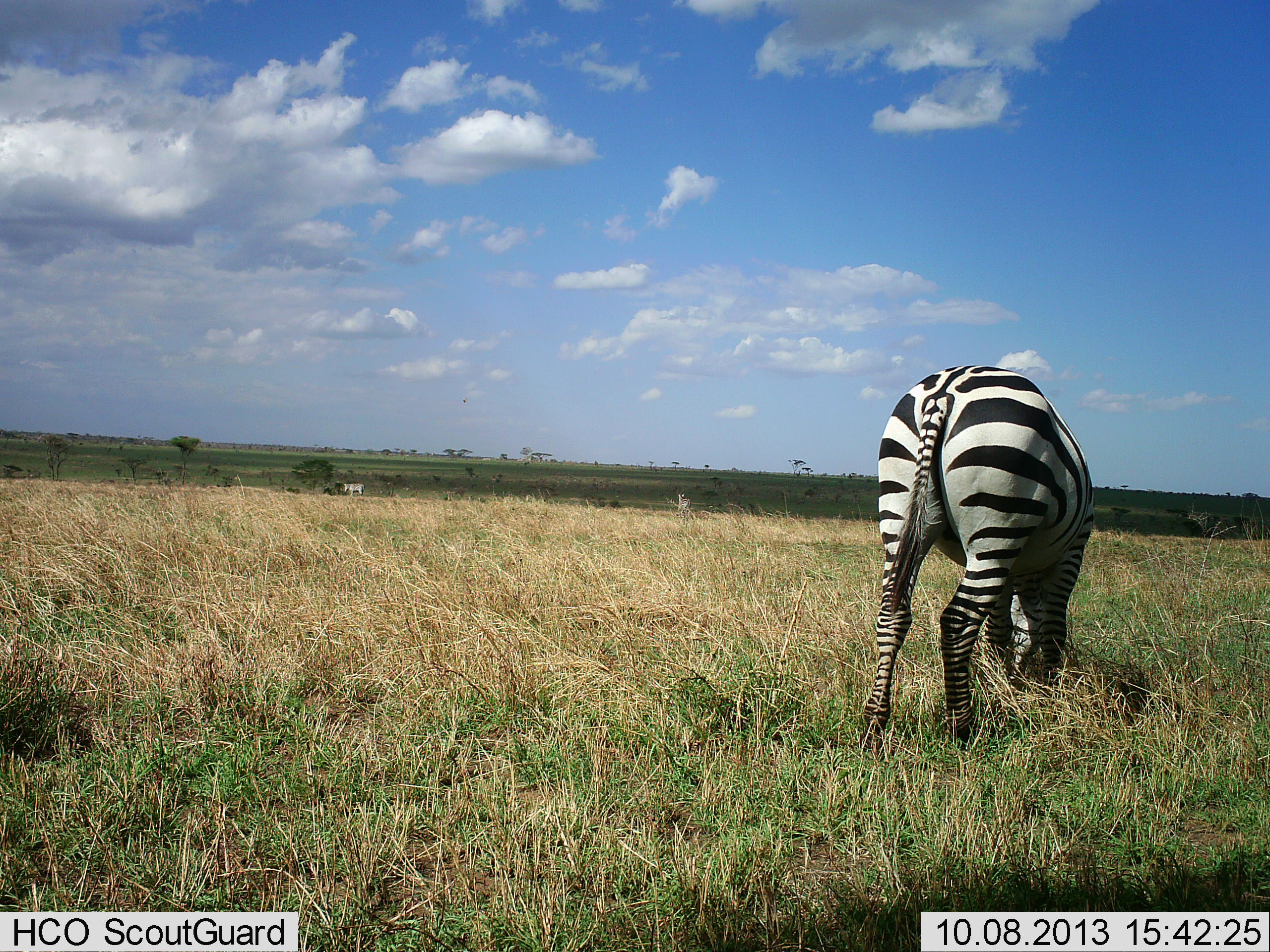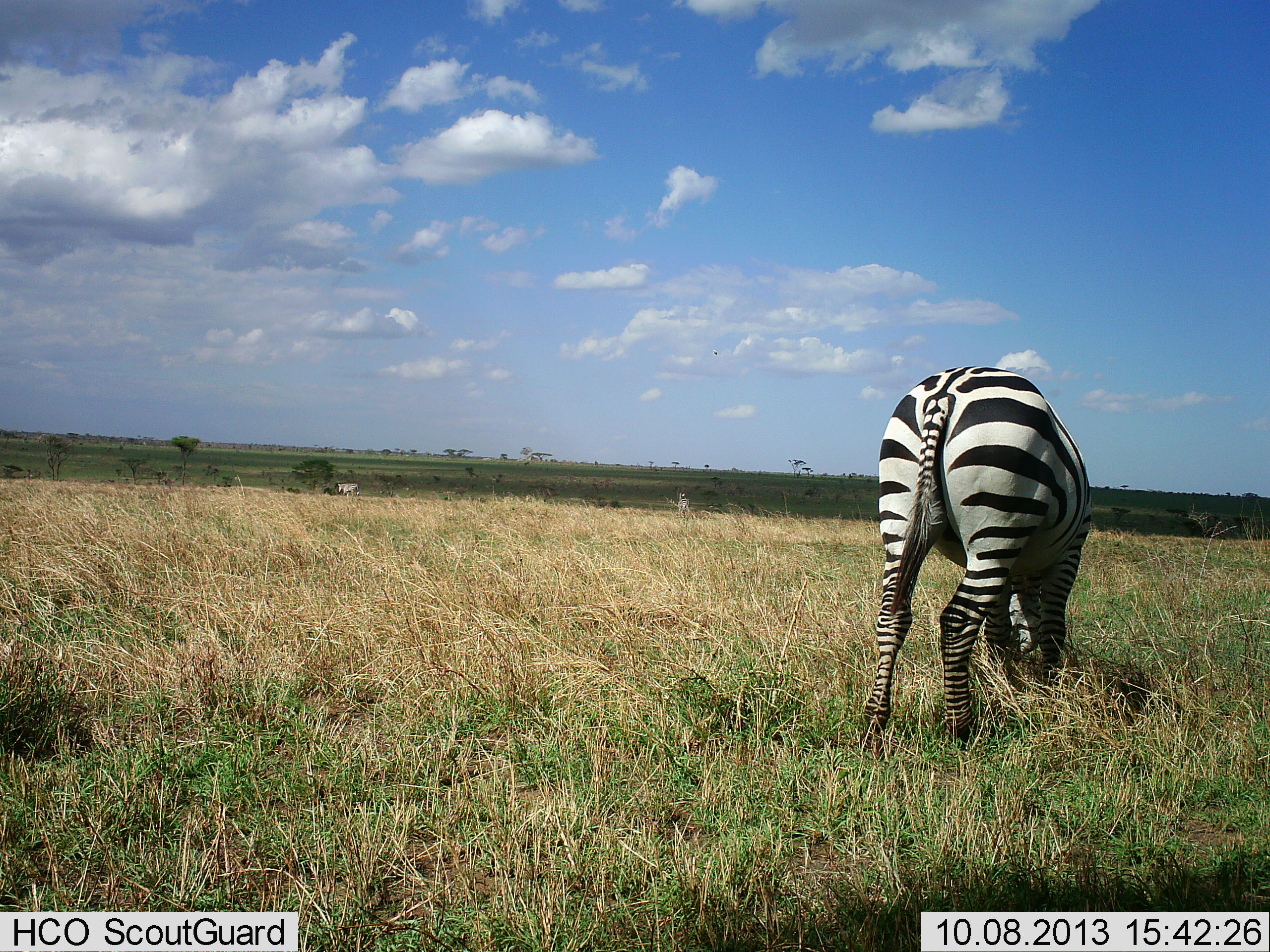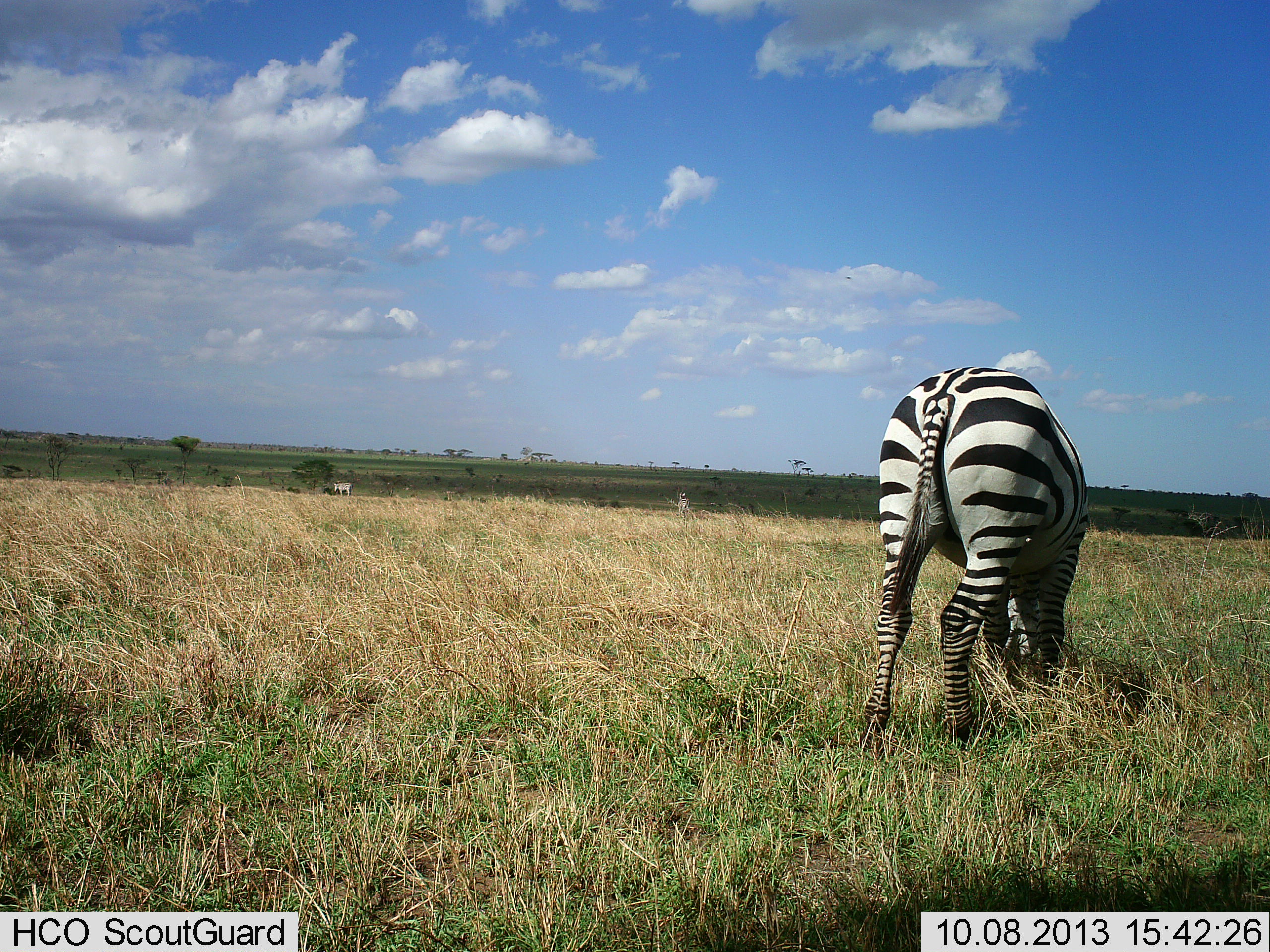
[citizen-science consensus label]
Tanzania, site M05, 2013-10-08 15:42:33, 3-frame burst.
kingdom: Animalia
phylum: Chordata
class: Mammalia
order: Perissodactyla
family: Equidae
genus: Equus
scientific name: Equus quagga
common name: plains zebra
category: zebra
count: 1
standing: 24%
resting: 0%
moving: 33%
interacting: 0%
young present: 0%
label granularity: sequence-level